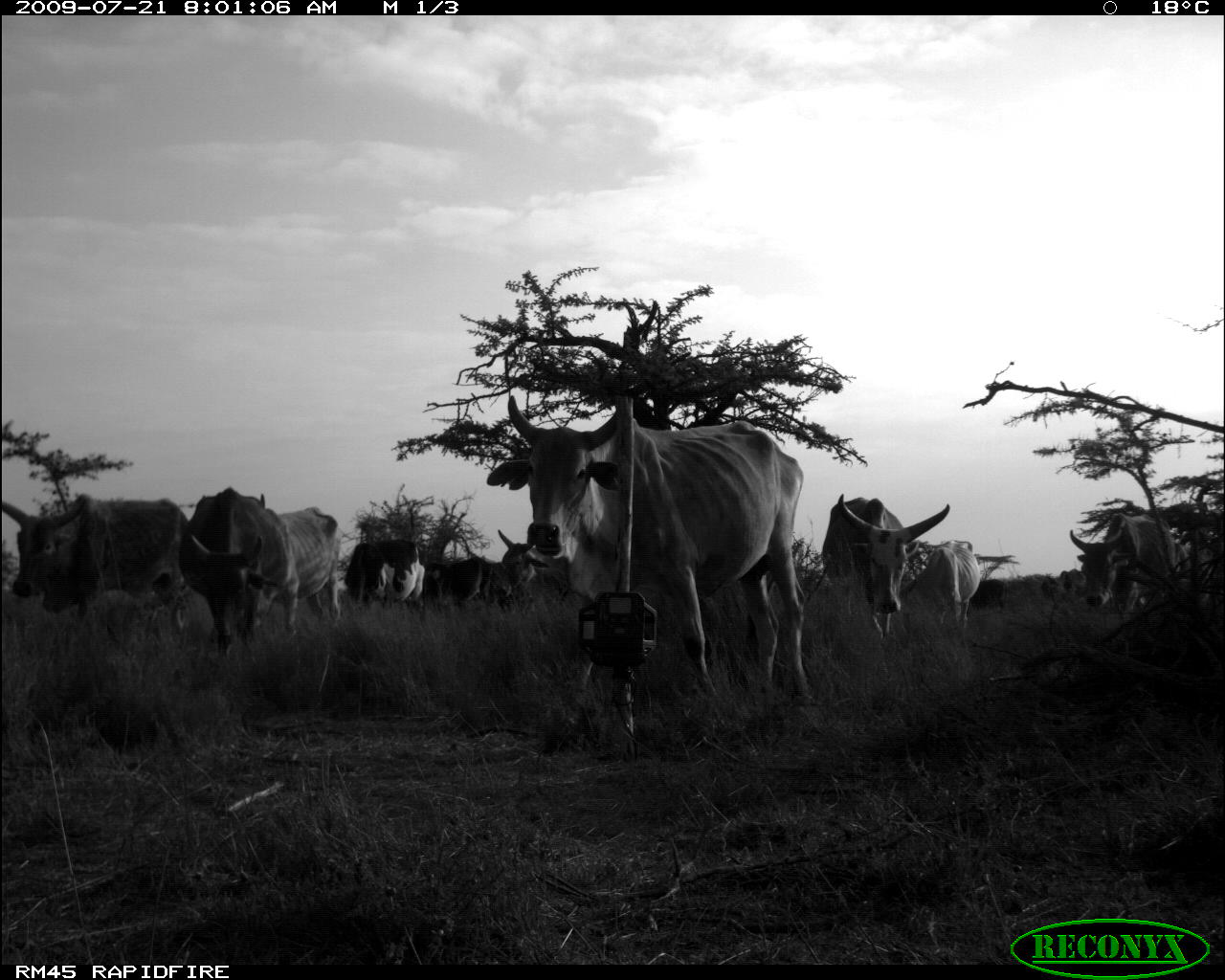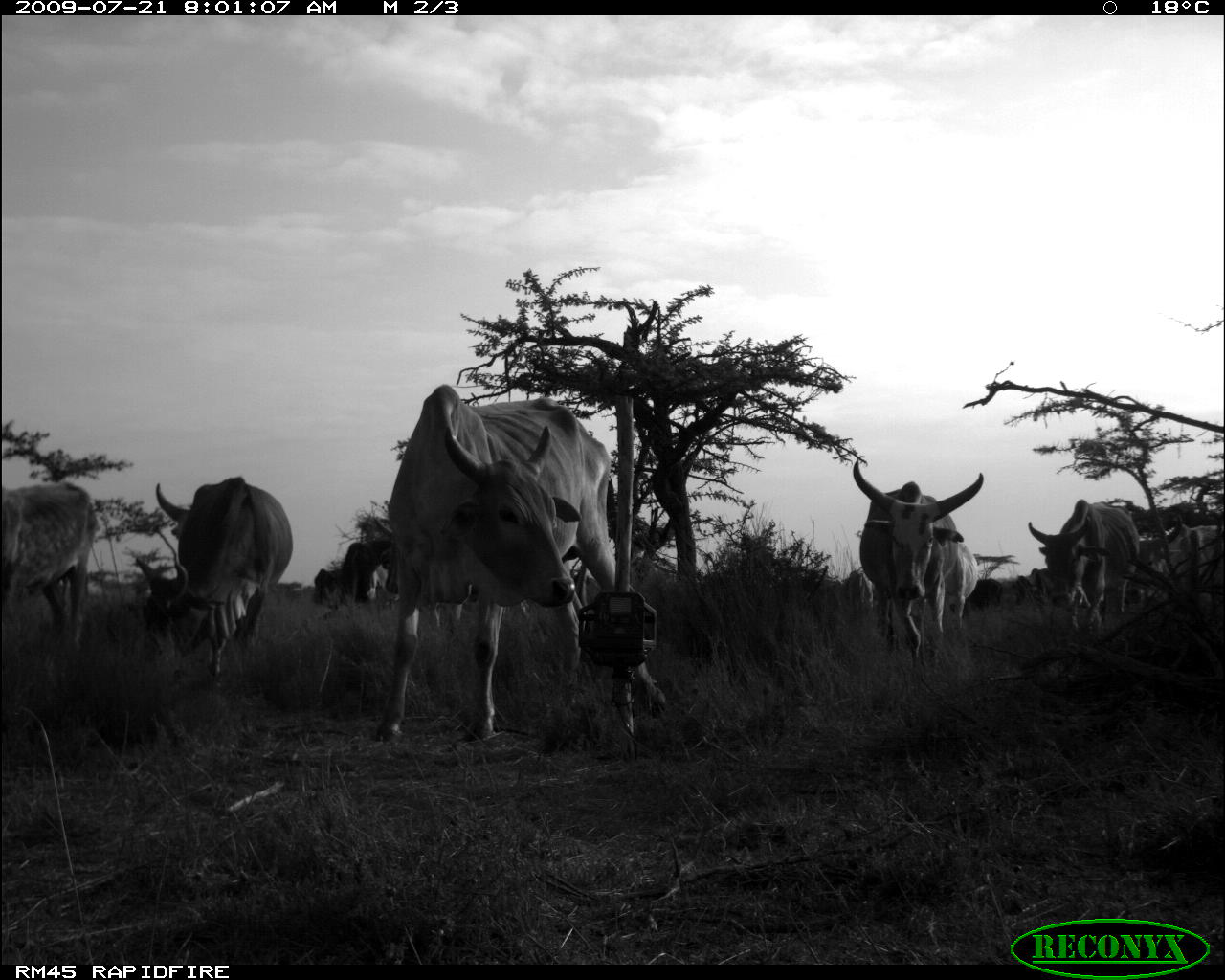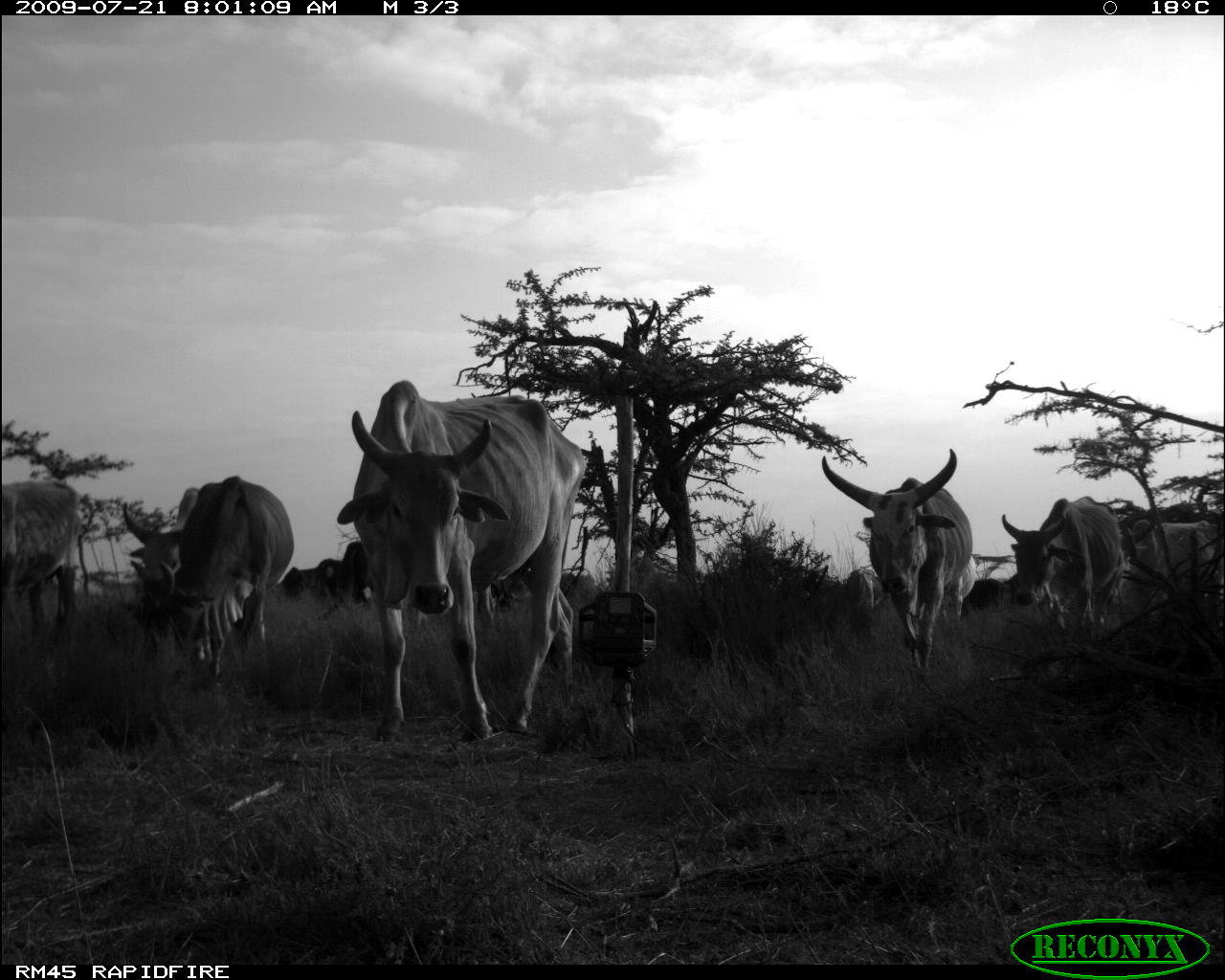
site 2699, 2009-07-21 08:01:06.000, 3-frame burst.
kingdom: Animalia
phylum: Chordata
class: Mammalia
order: Artiodactyla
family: Bovidae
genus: Bos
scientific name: Bos taurus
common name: domestic cattle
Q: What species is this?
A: Bos taurus (domestic cattle).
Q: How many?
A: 10.